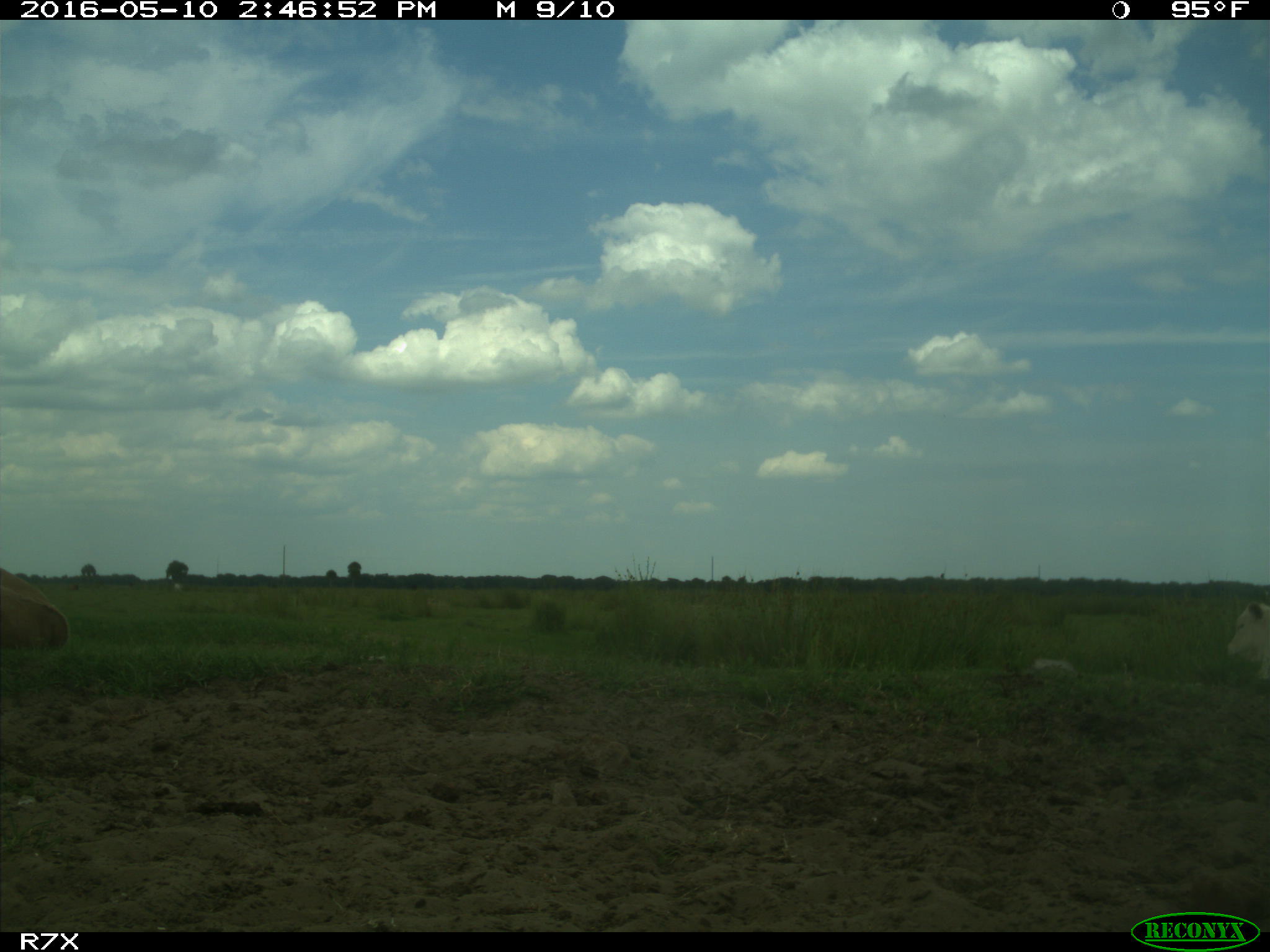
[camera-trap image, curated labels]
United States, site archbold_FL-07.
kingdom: Animalia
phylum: Chordata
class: Mammalia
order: Artiodactyla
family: Bovidae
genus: Bos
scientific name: Bos taurus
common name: domestic cow